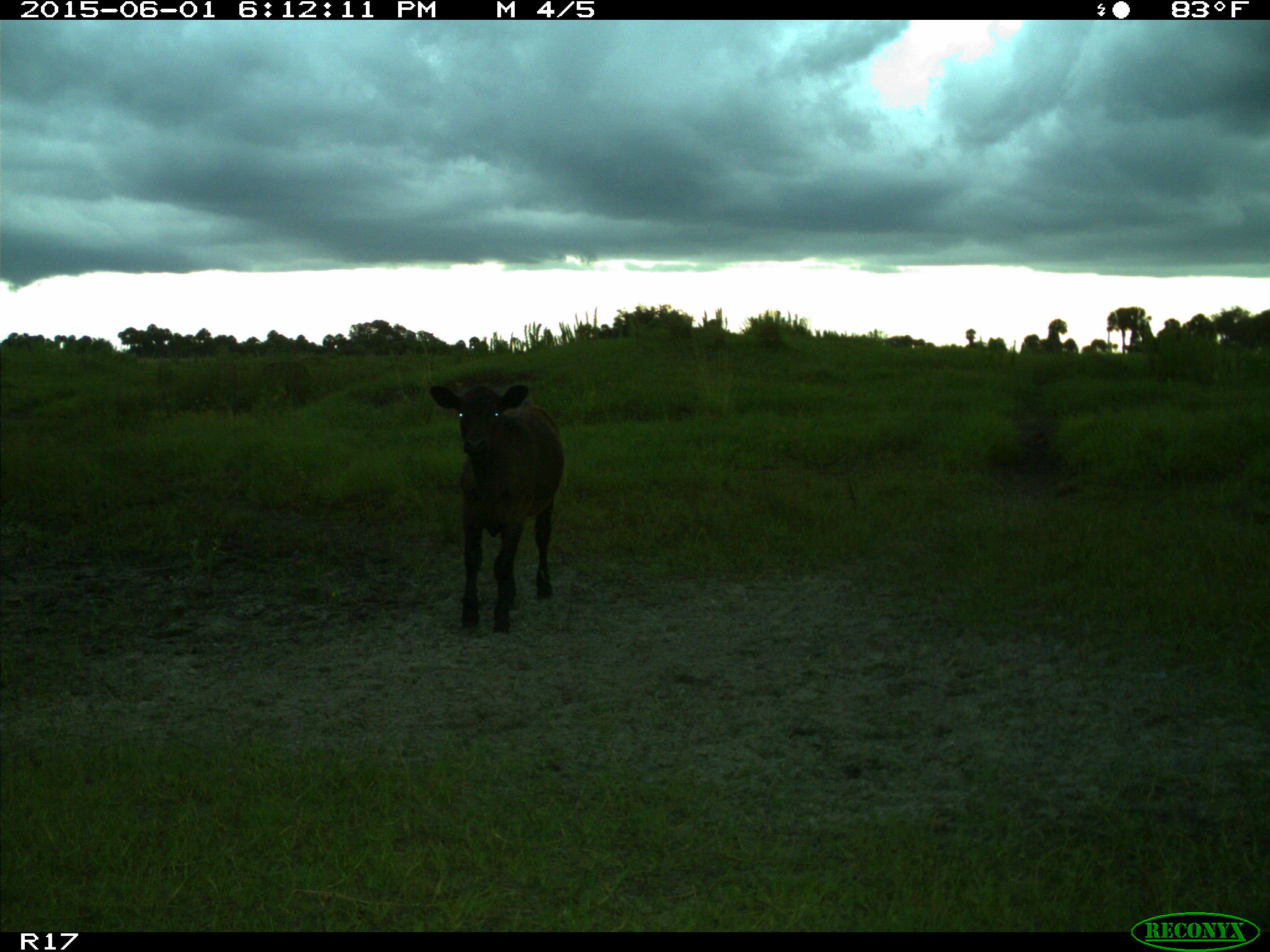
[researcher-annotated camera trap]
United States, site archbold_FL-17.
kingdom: Animalia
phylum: Chordata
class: Mammalia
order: Artiodactyla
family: Bovidae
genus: Bos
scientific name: Bos taurus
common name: domestic cow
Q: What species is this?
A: Bos taurus (domestic cow).